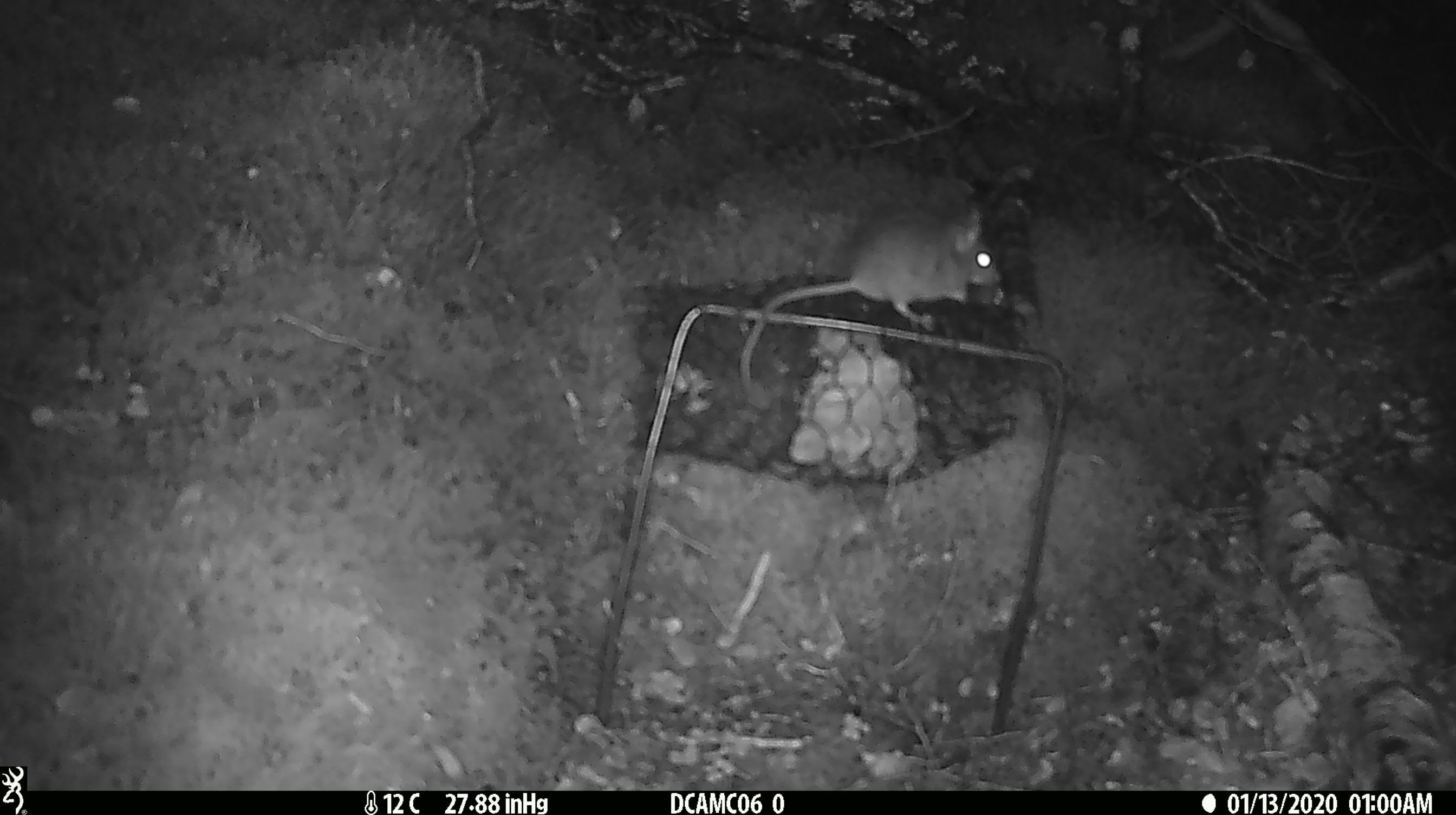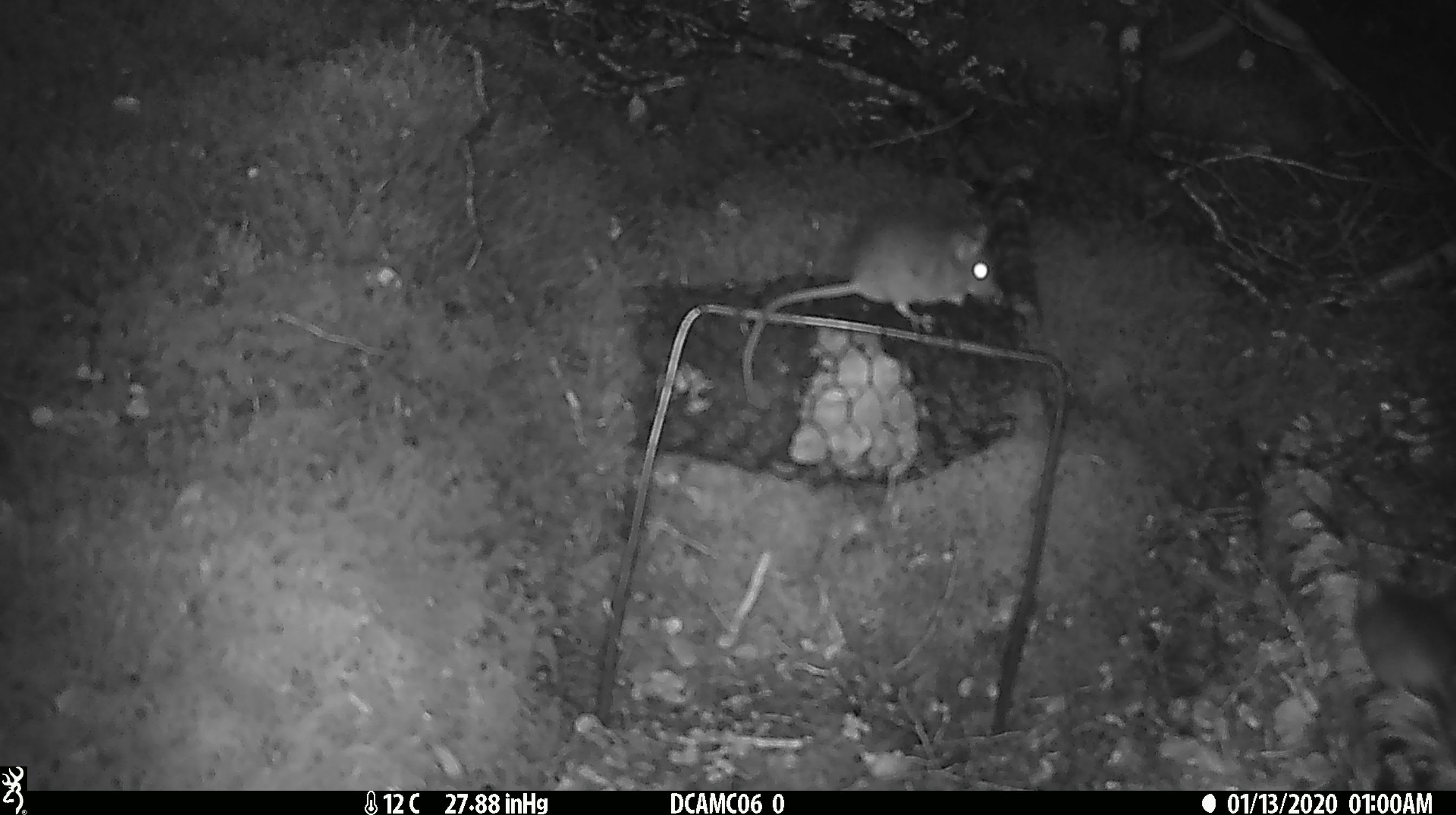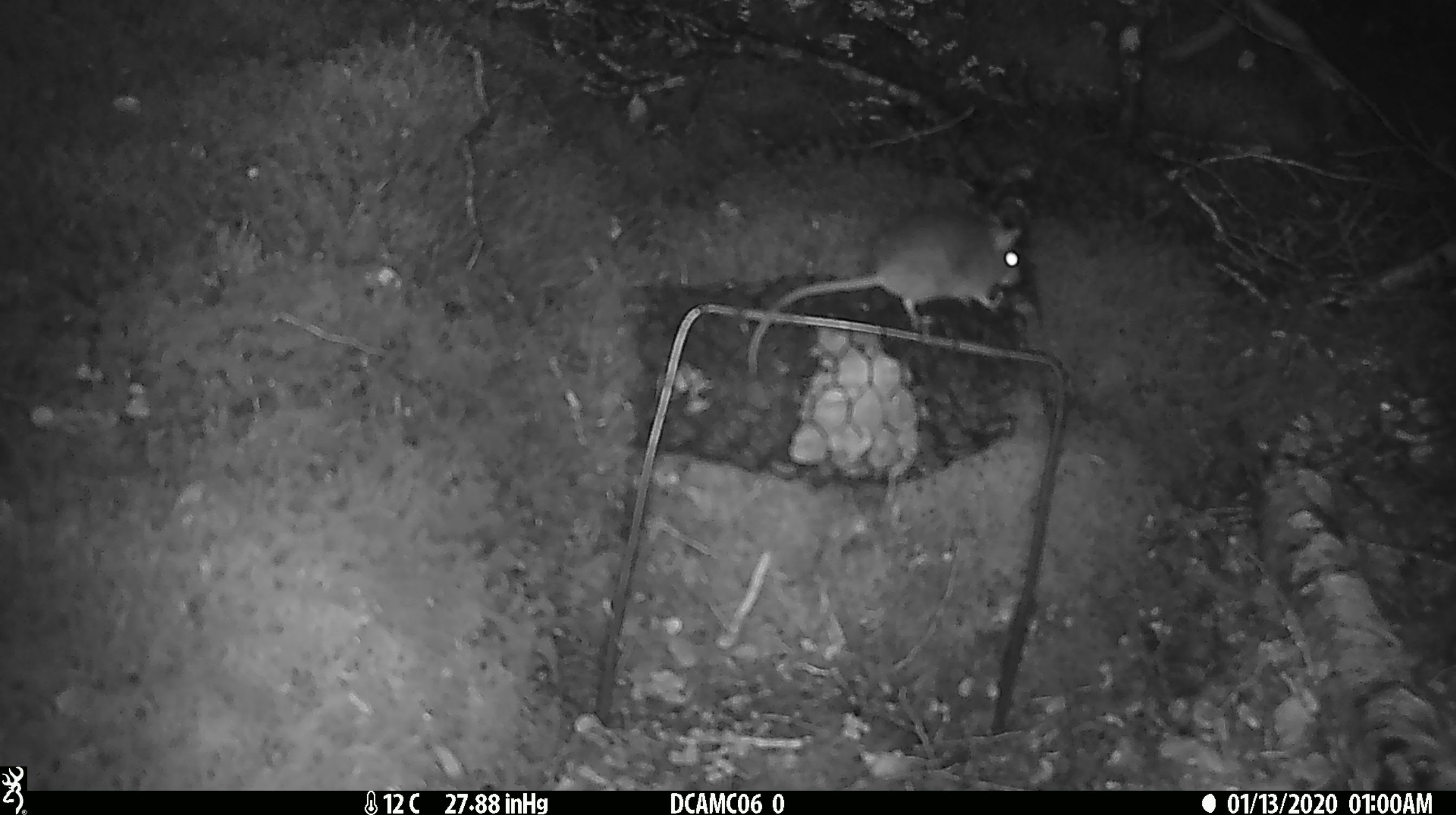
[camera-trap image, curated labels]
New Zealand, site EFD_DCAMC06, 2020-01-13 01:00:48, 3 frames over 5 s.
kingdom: Animalia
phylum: Chordata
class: Mammalia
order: Rodentia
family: Muridae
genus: Mus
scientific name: Mus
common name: mouse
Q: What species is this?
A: Mouse (Mus).